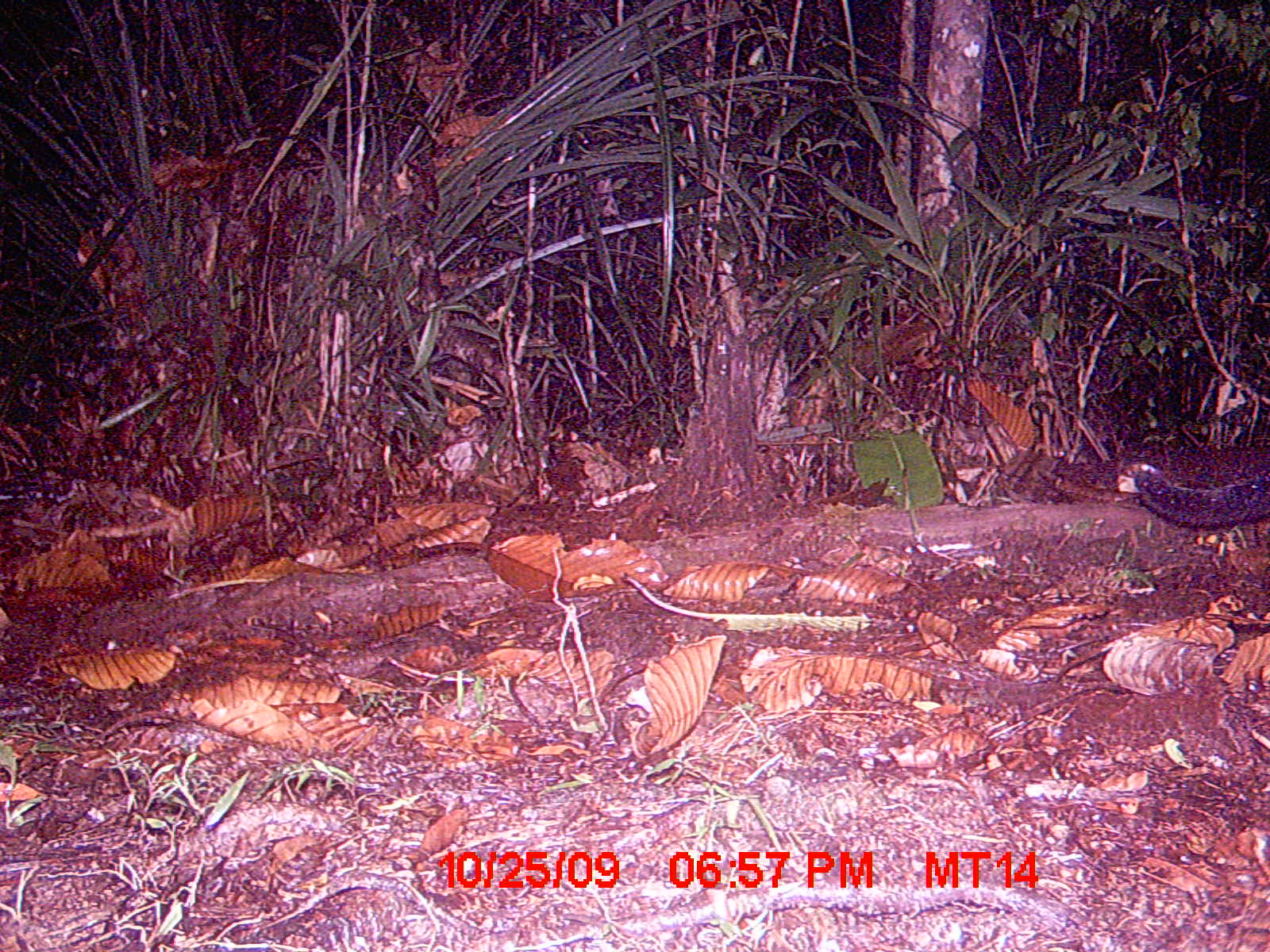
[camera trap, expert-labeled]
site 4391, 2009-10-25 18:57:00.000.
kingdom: Animalia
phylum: Chordata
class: Mammalia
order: Carnivora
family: Felidae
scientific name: Felidae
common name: felids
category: felis sp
Felis sp (felids) (Felidae), count 1.